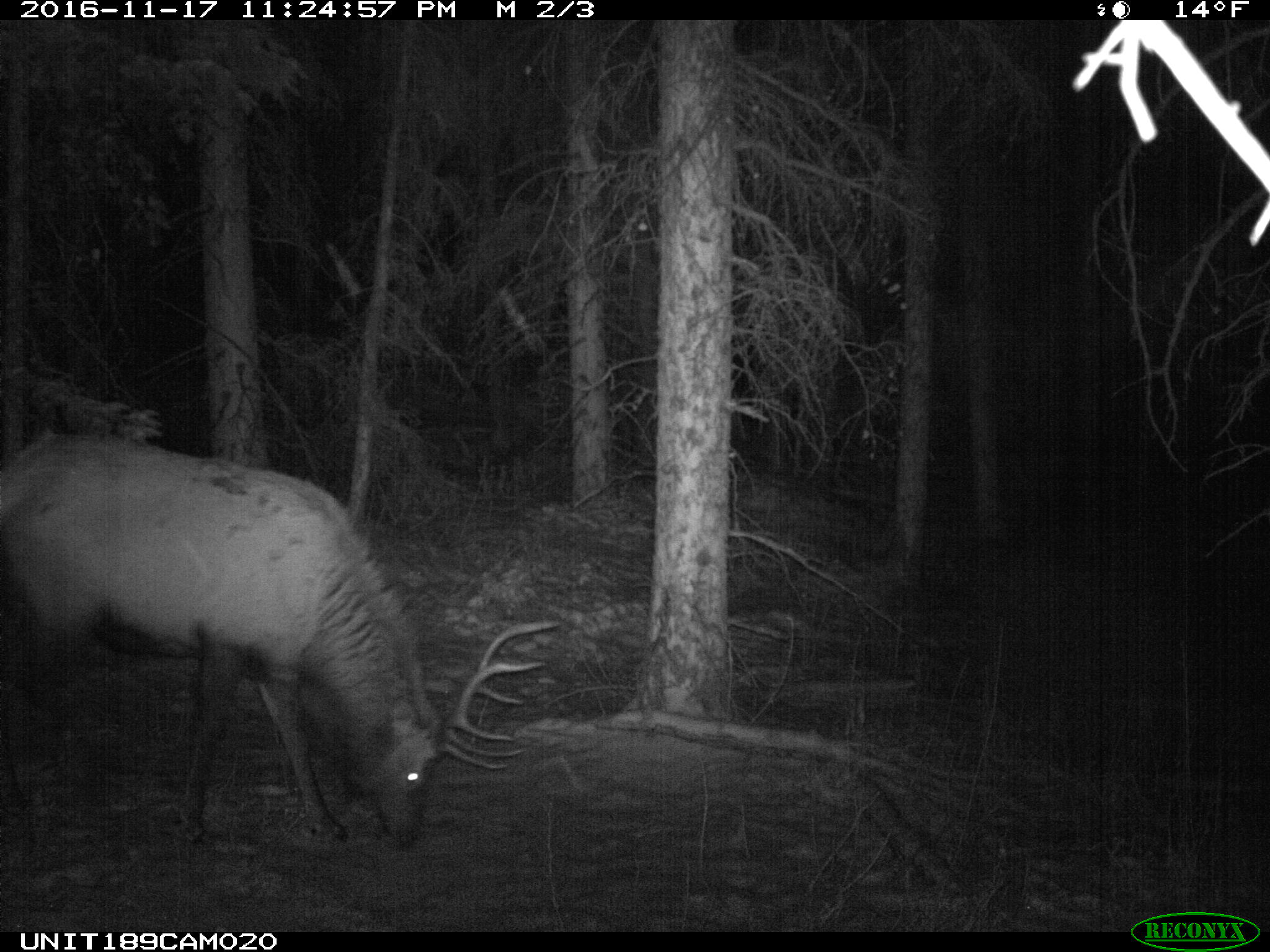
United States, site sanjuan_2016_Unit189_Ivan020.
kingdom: Animalia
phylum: Chordata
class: Mammalia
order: Artiodactyla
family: Cervidae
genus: Cervus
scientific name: Cervus elaphus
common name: red deer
Cervus elaphus (red deer).